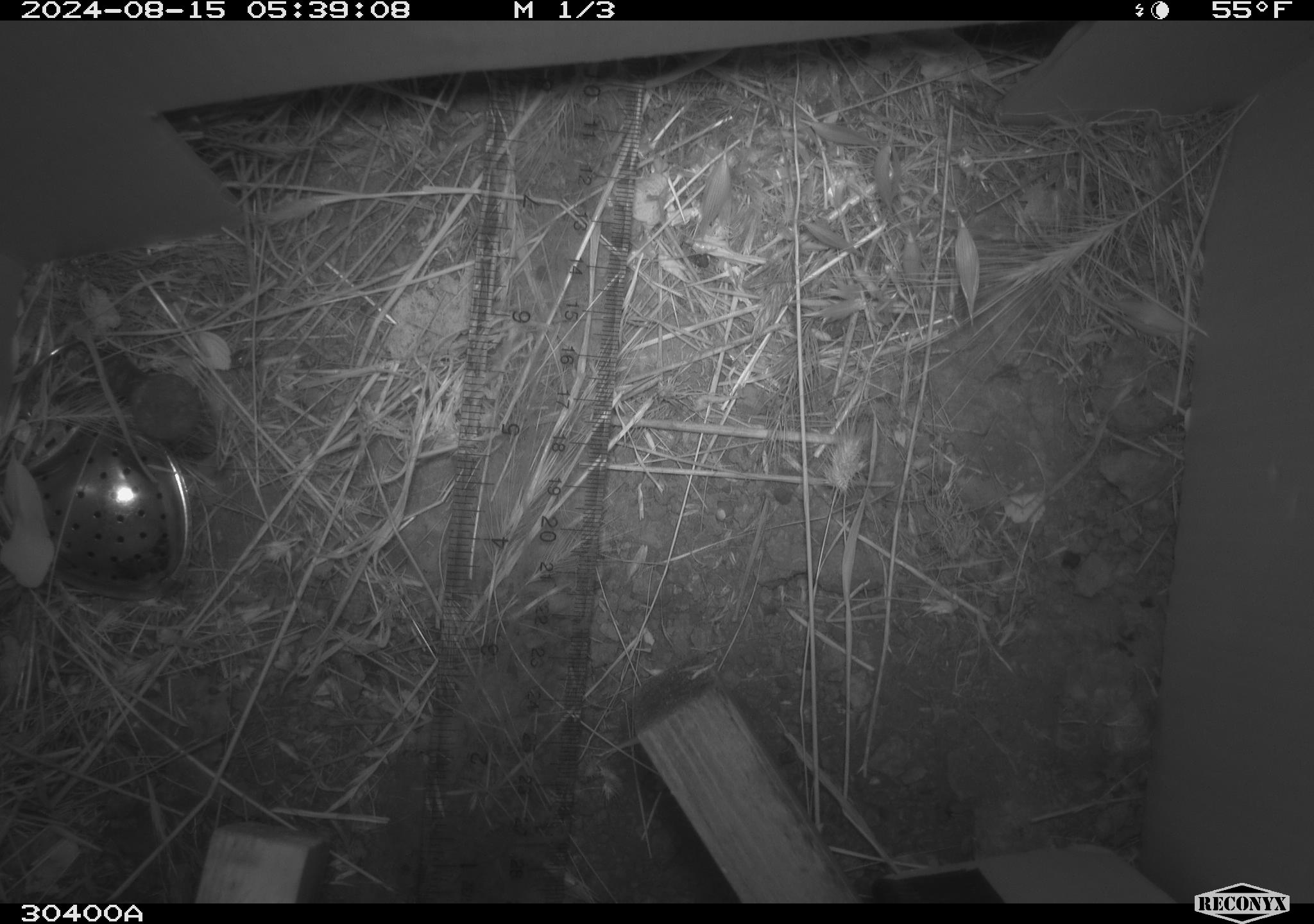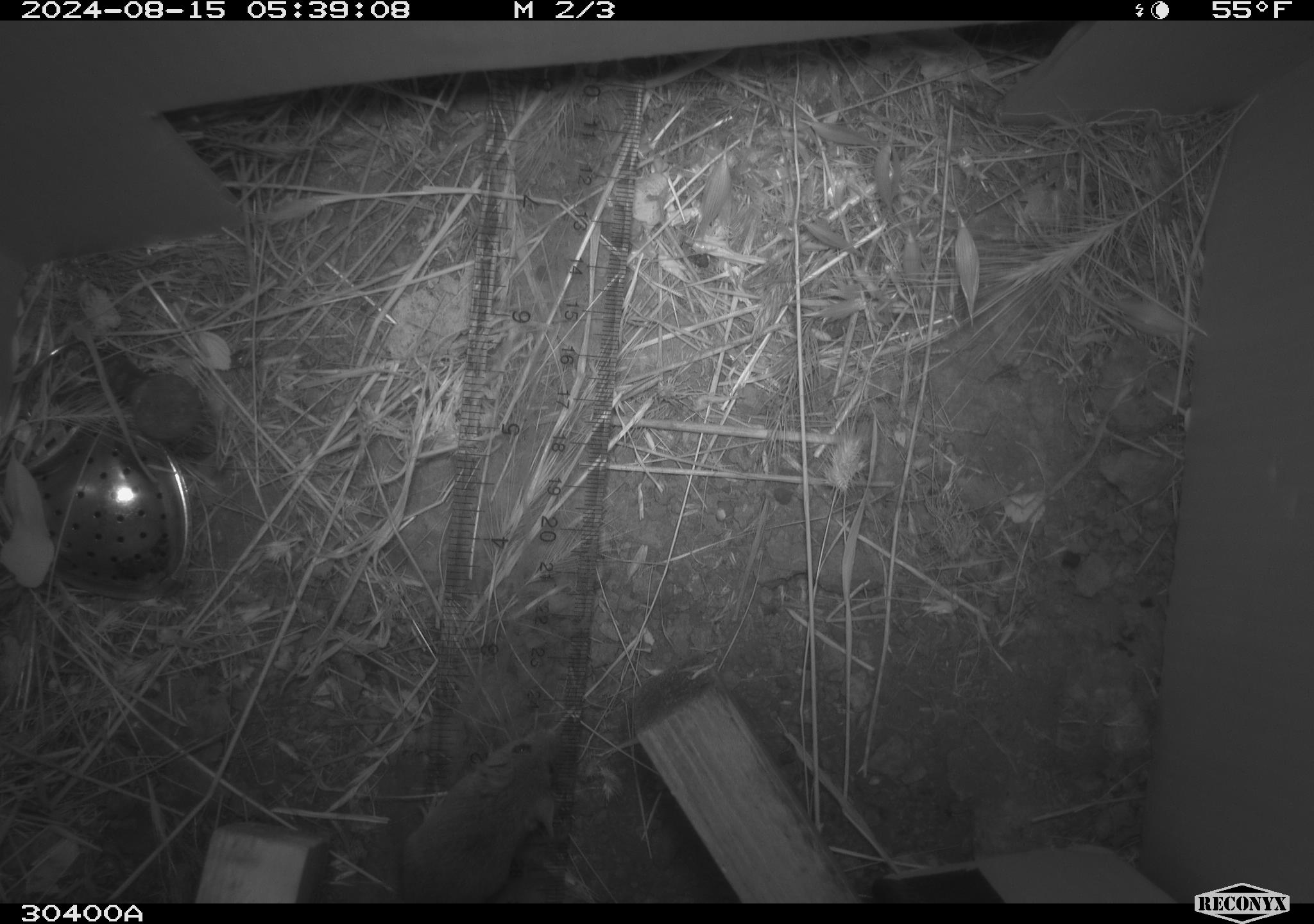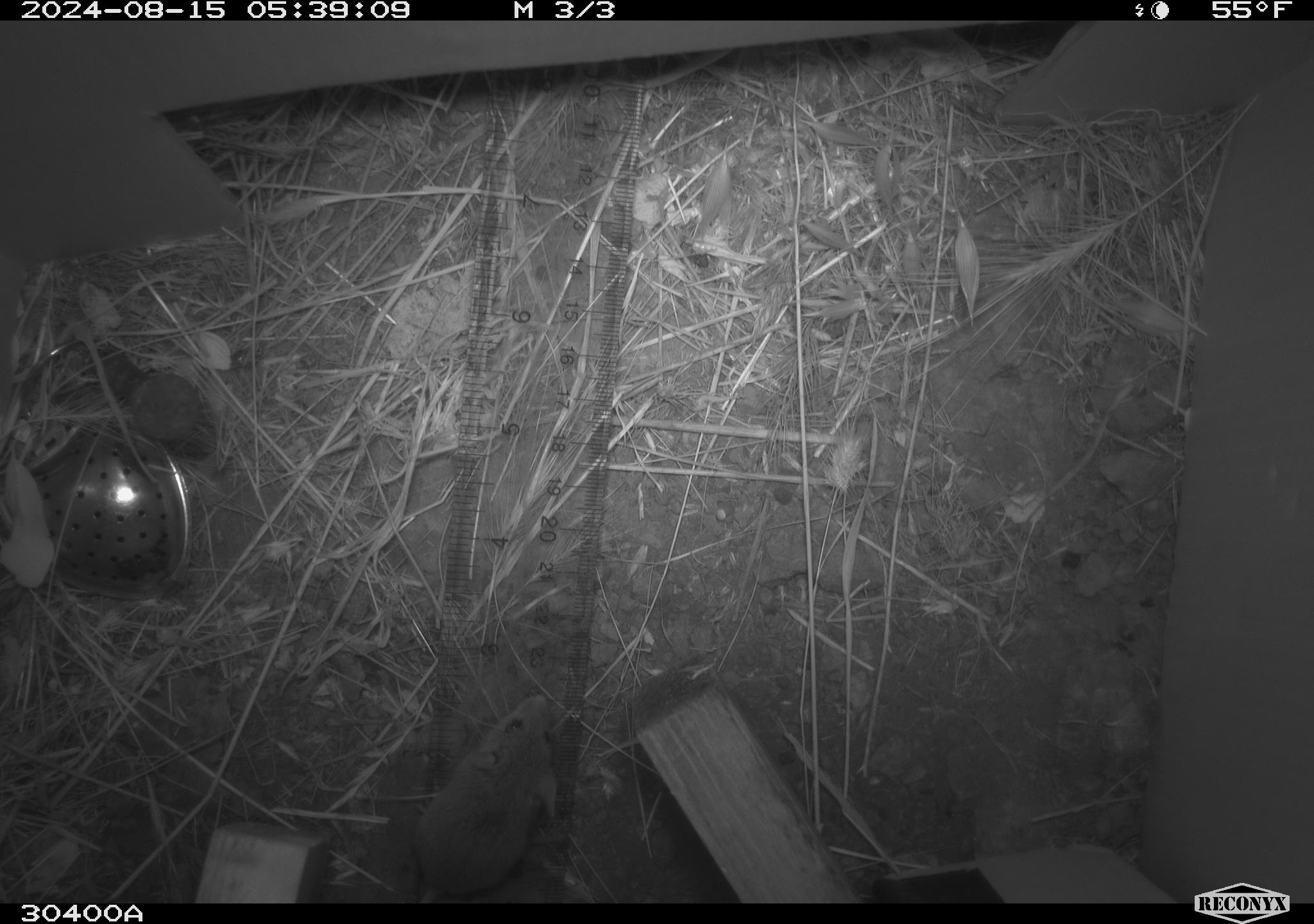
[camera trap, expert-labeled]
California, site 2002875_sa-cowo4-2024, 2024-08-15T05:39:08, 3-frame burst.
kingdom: Animalia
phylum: Chordata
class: Mammalia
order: Rodentia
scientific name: Rodentia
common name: mouse species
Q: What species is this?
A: Mouse species (Rodentia).